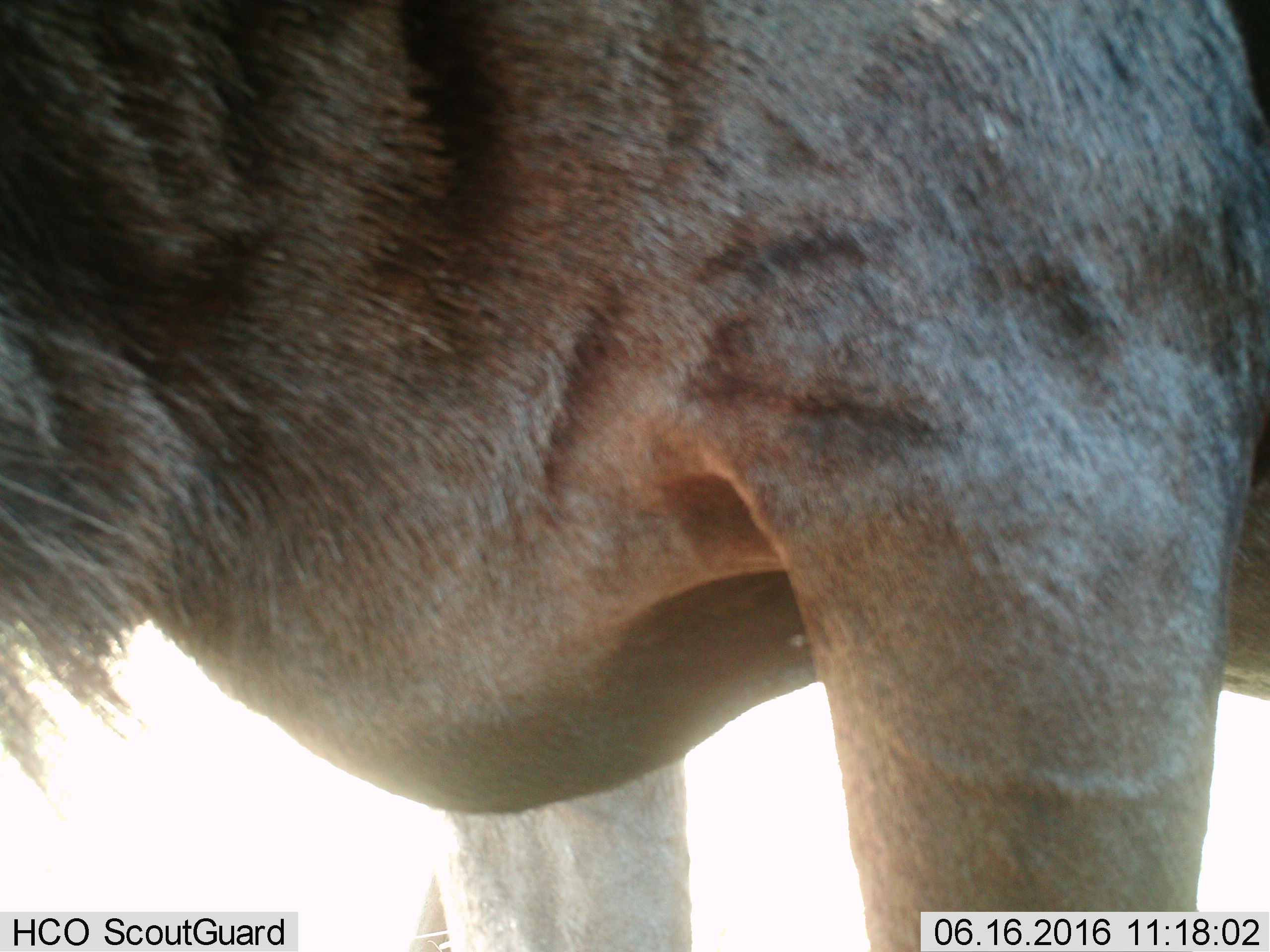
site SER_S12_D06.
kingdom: Animalia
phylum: Chordata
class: Mammalia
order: Artiodactyla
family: Bovidae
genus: Connochaetes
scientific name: Connochaetes taurinus taurinus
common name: blue wildebeest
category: wildebeestblue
Wildebeestblue (blue wildebeest) (Connochaetes taurinus taurinus), count 1. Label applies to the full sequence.